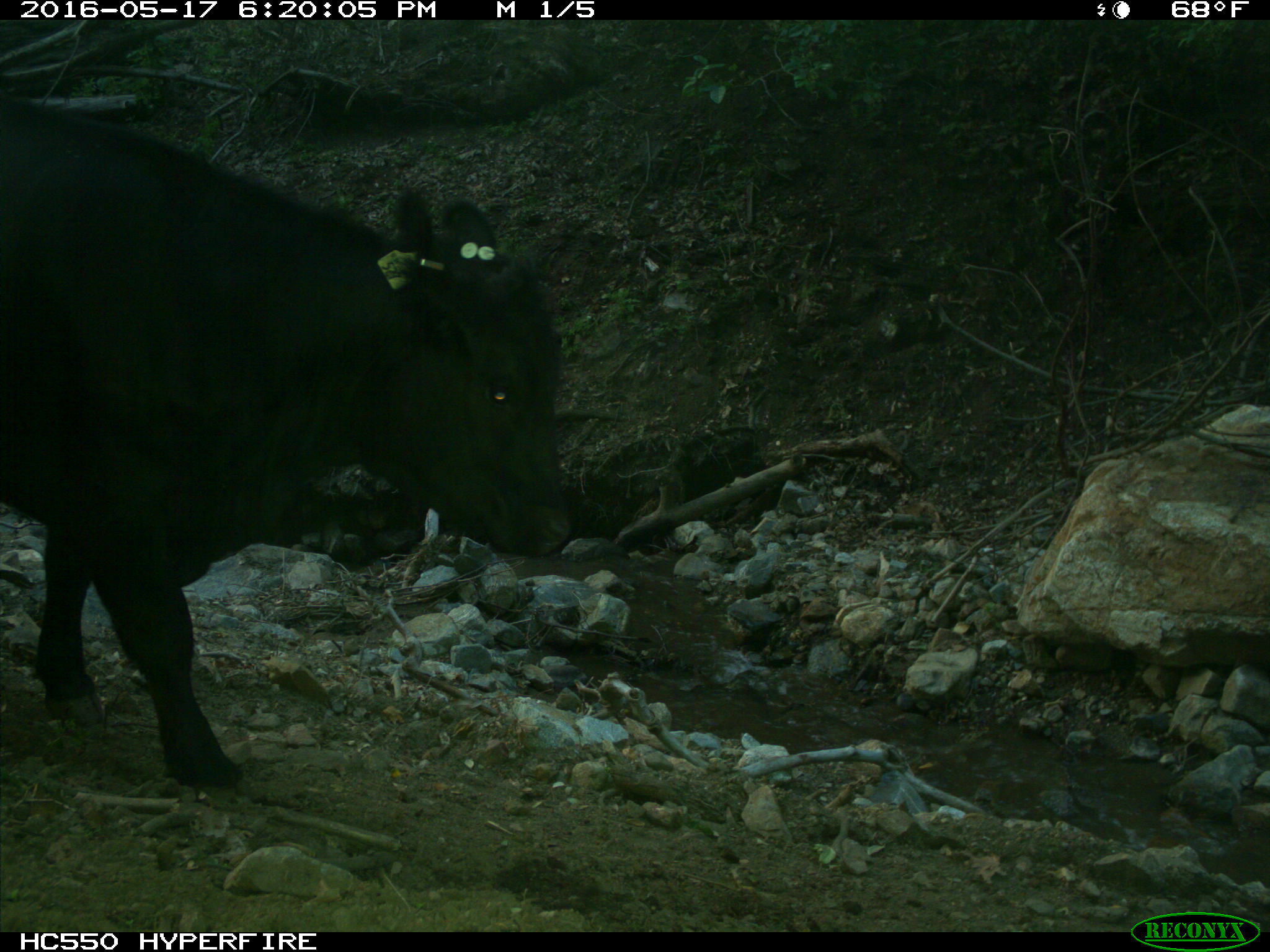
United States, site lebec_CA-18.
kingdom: Animalia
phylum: Chordata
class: Mammalia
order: Artiodactyla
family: Bovidae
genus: Bos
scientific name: Bos taurus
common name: domestic cow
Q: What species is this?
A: Bos taurus (domestic cow).